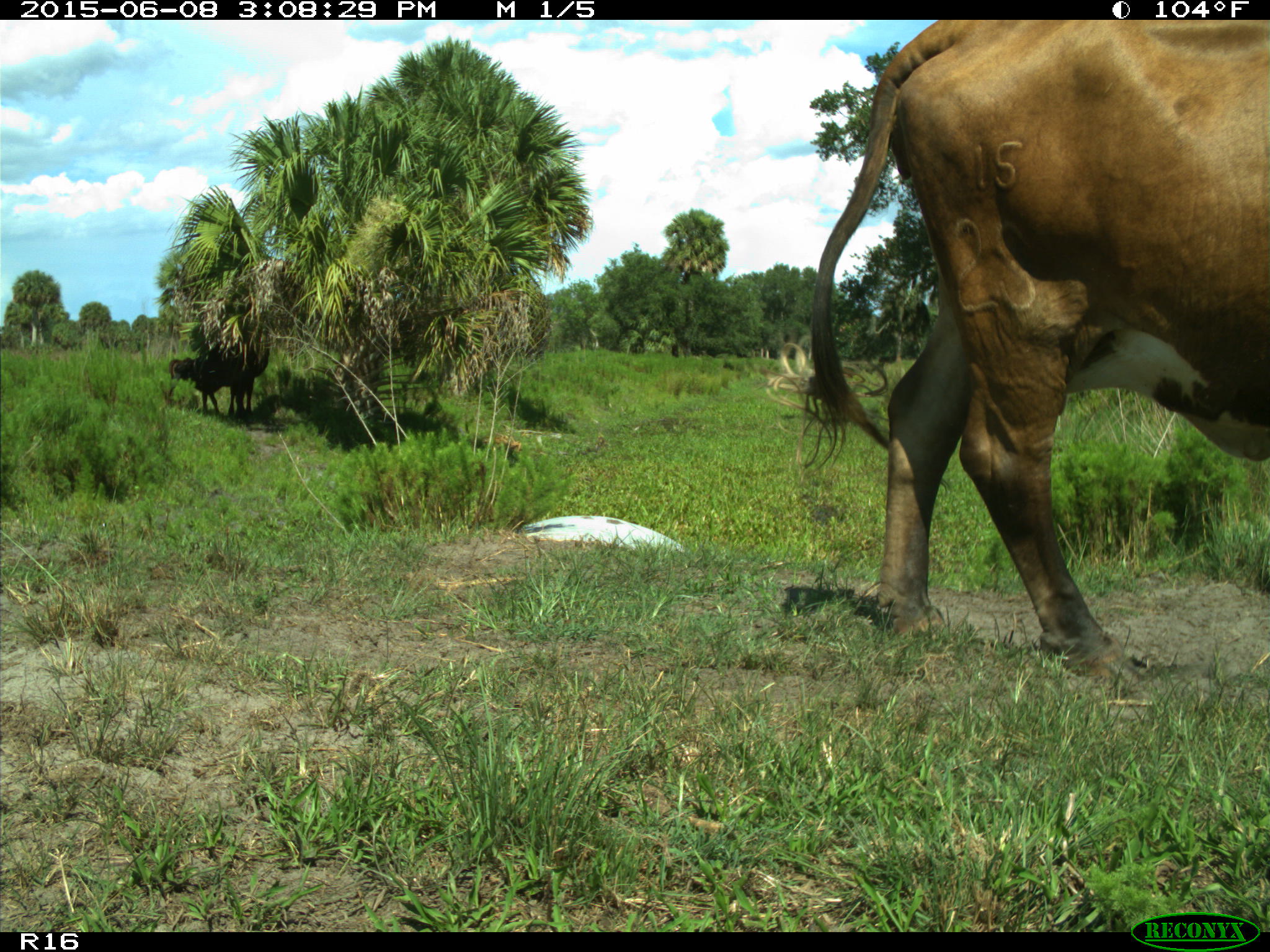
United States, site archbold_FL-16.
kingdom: Animalia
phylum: Chordata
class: Mammalia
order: Artiodactyla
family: Bovidae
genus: Bos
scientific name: Bos taurus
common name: domestic cow